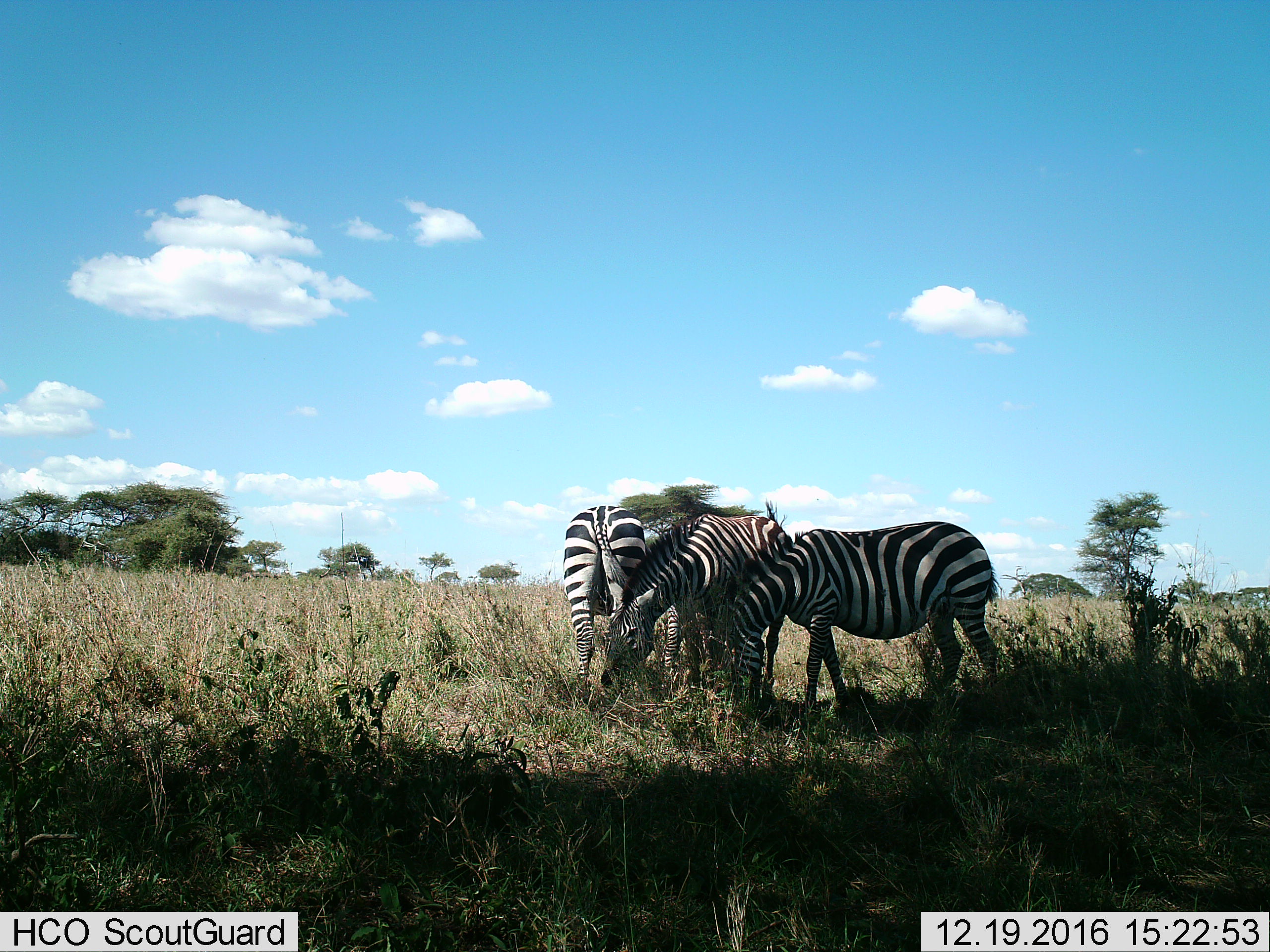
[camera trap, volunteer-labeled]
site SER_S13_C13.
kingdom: Animalia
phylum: Chordata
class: Mammalia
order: Perissodactyla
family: Equidae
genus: Equus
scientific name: Equus quagga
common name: plains zebra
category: zebraplains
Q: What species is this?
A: Zebraplains (plains zebra) (Equus quagga).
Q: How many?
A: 3.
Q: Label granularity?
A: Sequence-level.